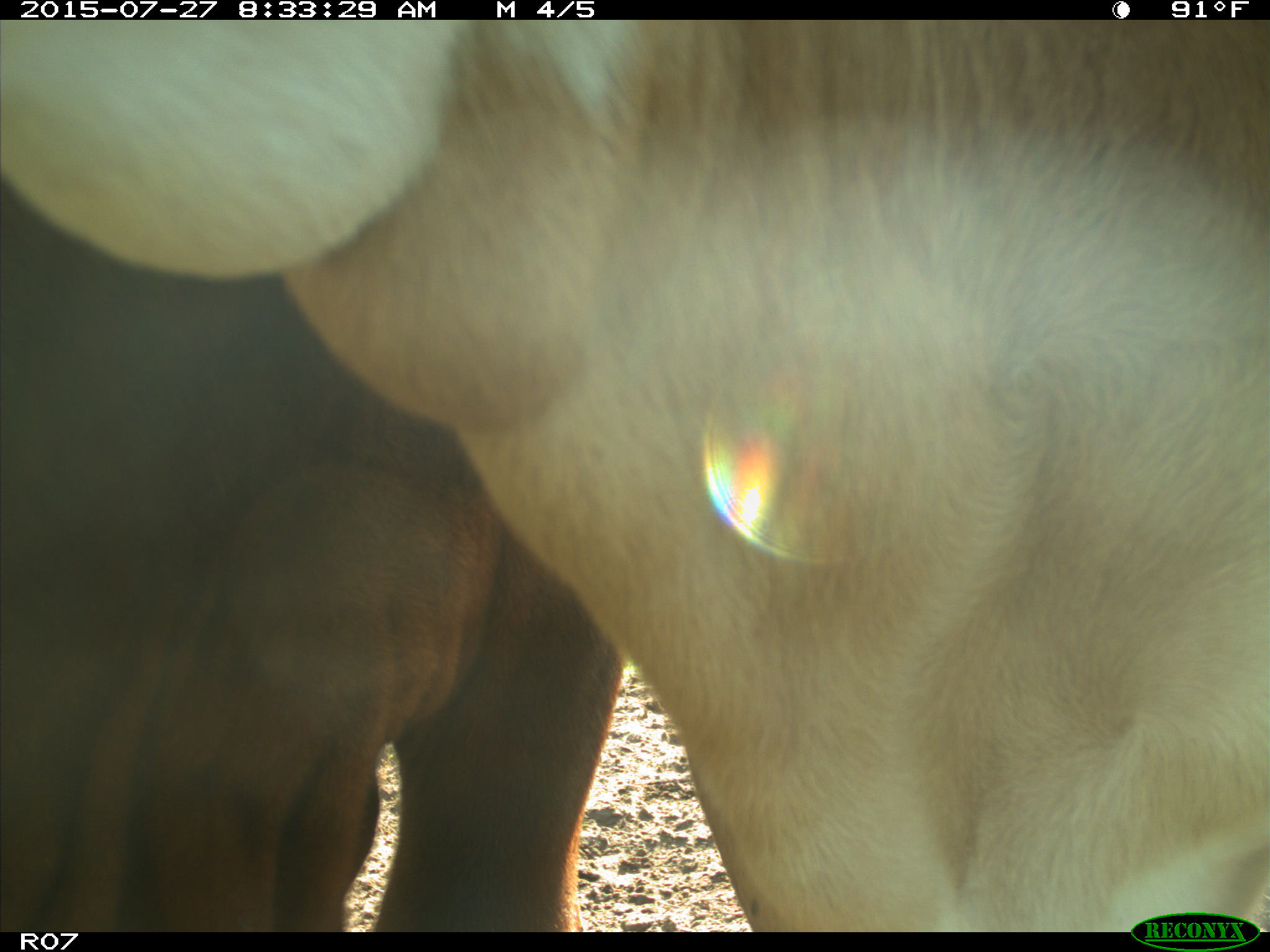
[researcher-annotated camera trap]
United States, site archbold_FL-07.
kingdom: Animalia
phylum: Chordata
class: Mammalia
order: Artiodactyla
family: Bovidae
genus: Bos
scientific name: Bos taurus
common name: domestic cow